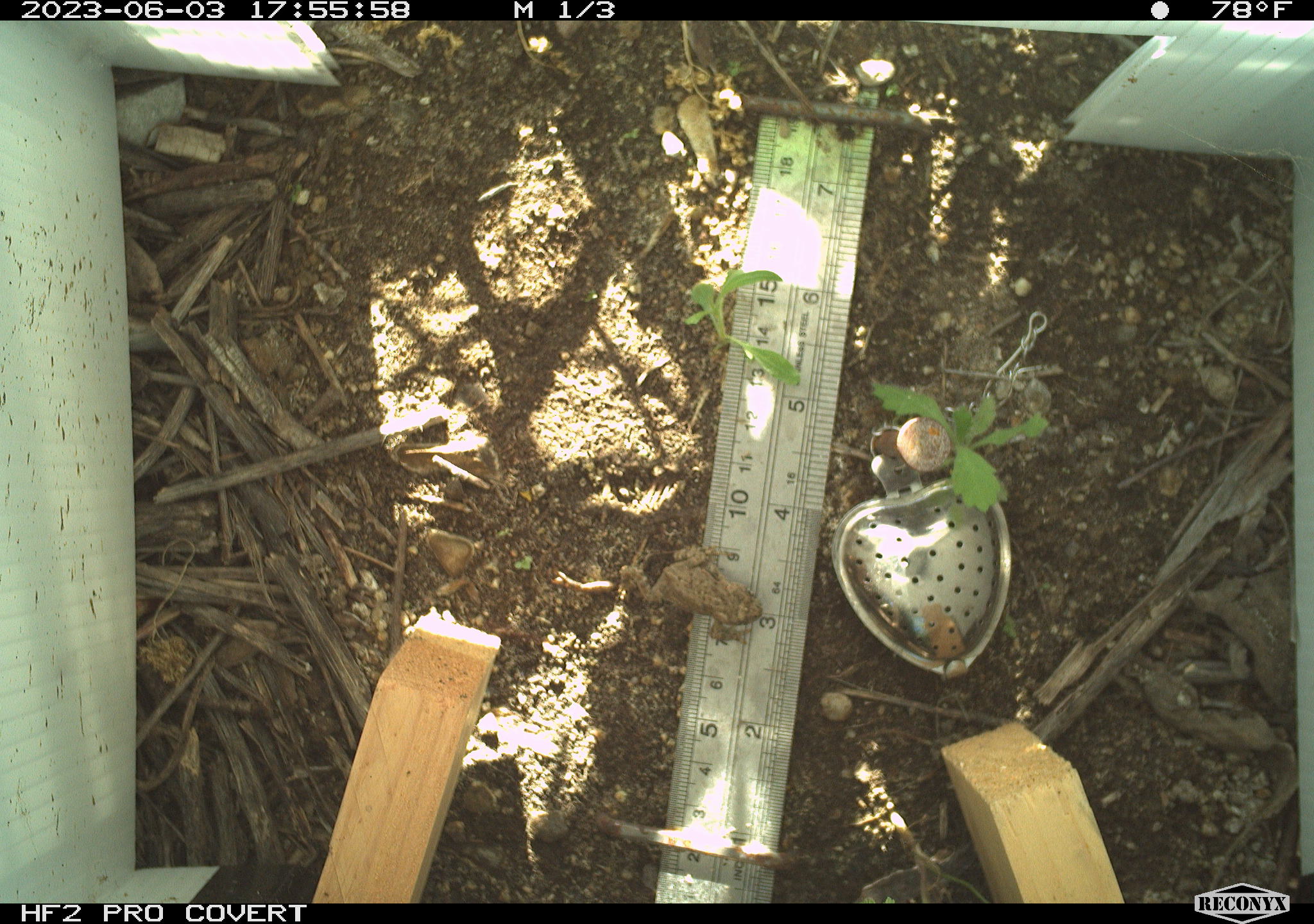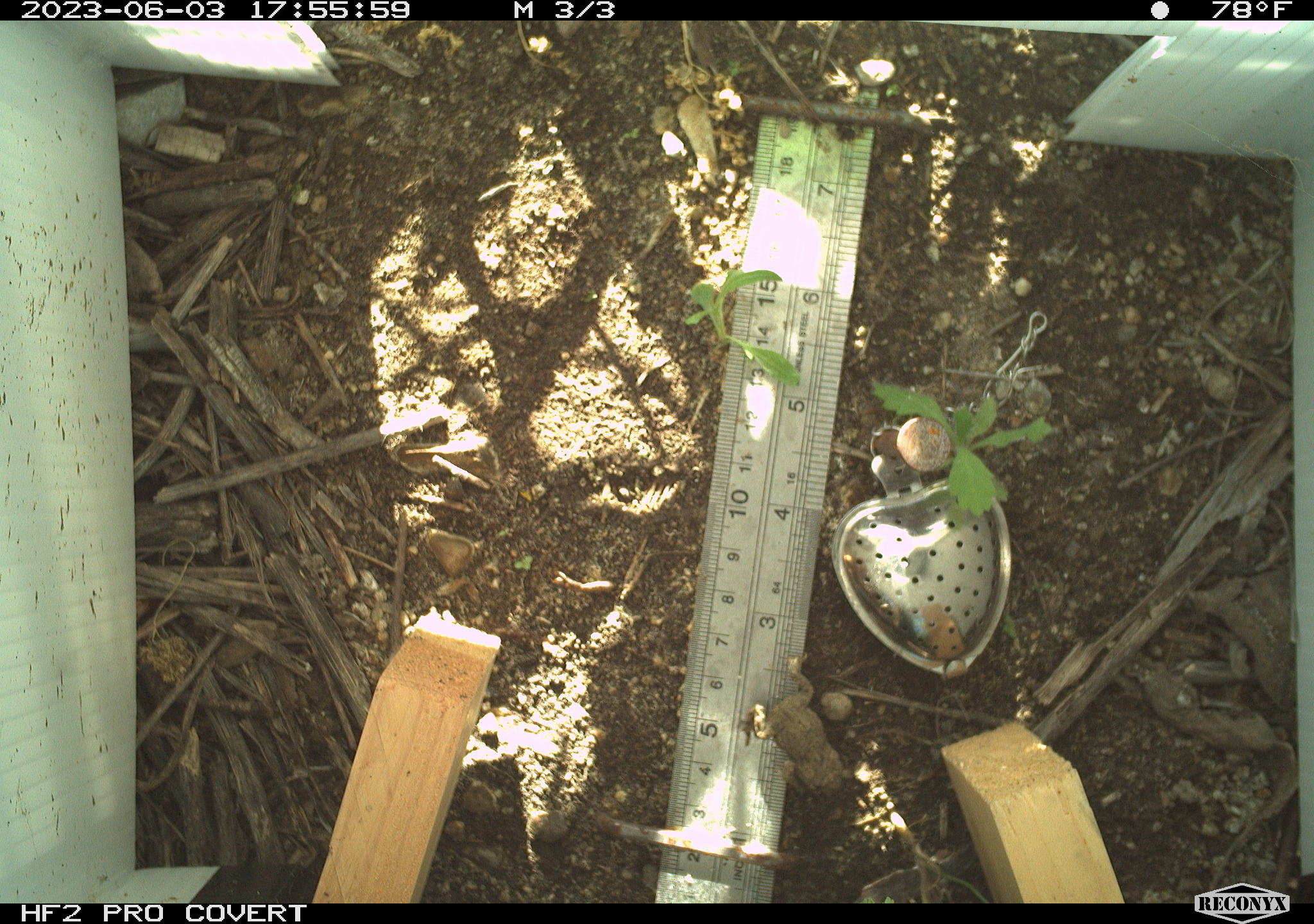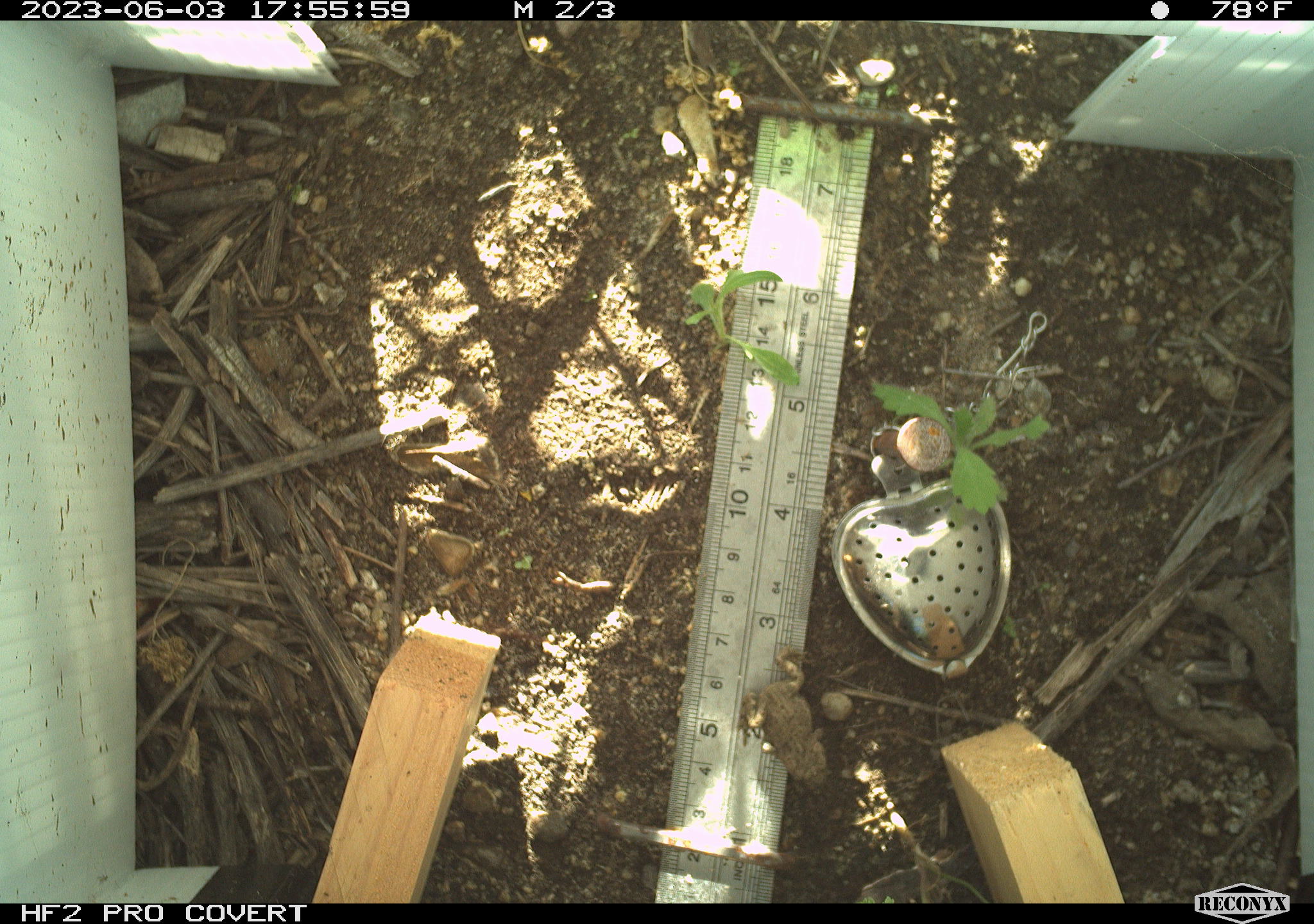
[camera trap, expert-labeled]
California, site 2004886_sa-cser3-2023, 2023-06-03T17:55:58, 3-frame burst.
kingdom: Animalia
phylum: Chordata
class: Amphibia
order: Anura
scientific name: Anura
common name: frogs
Frogs (Anura).